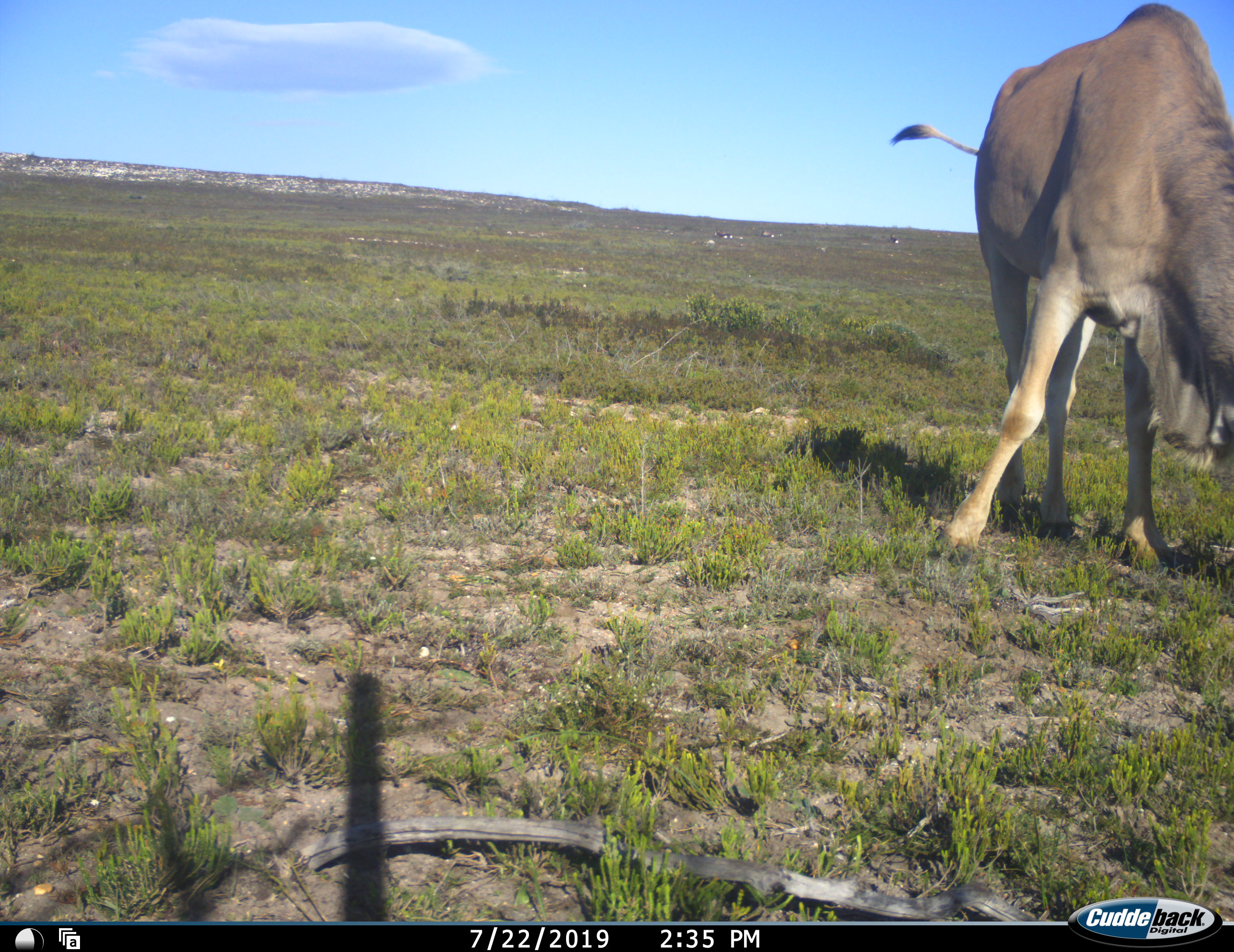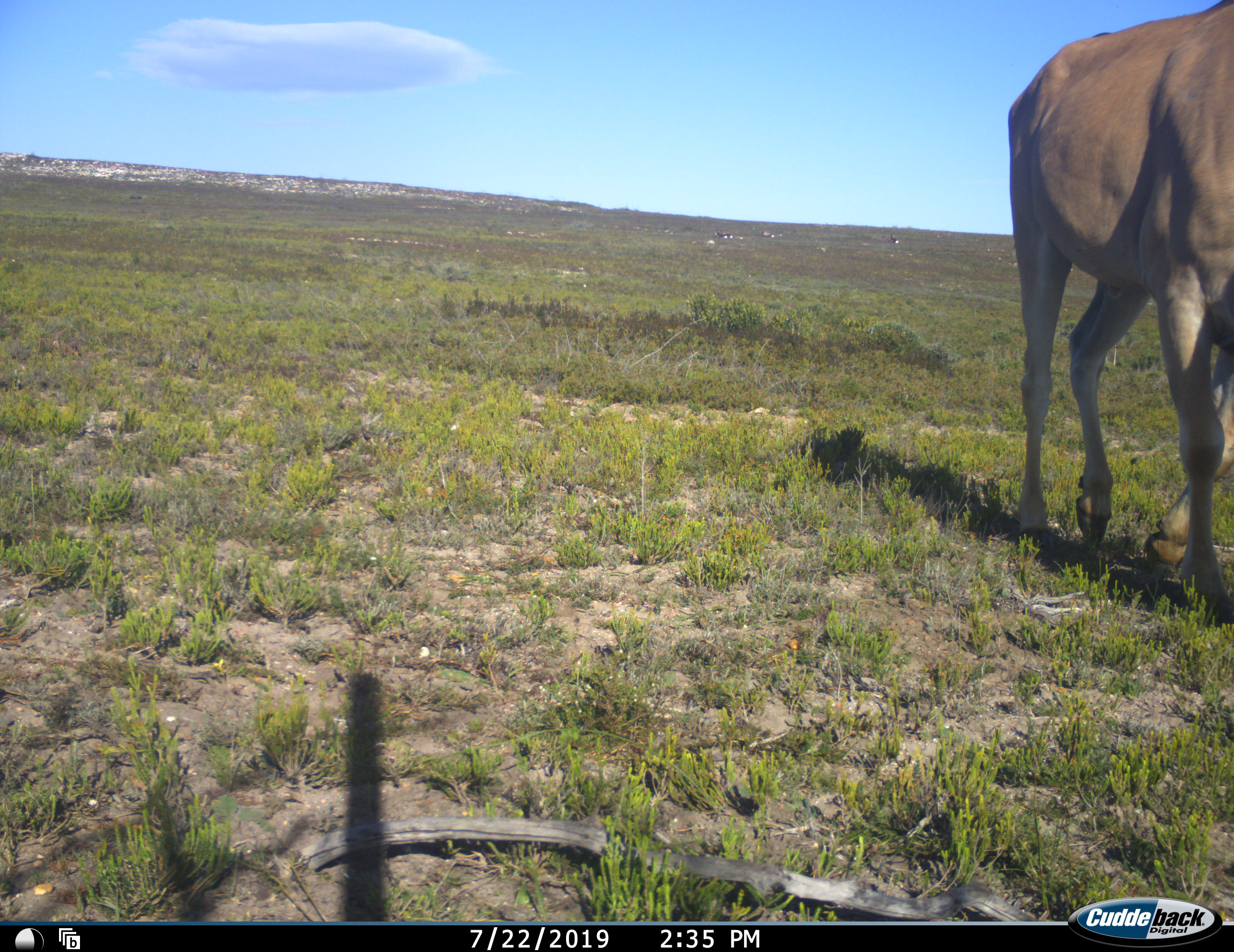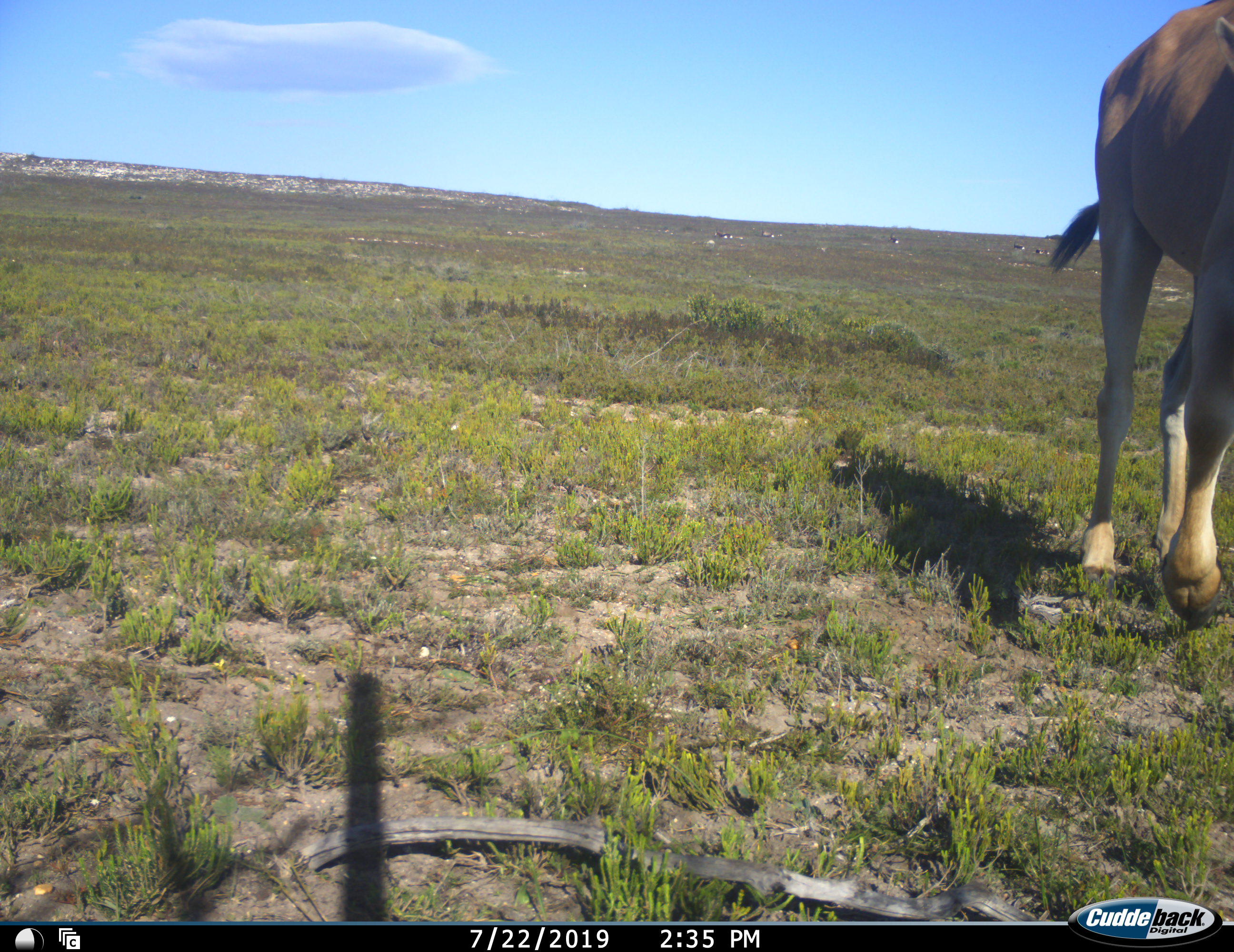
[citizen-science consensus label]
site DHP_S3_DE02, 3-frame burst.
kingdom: Animalia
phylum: Chordata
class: Mammalia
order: Artiodactyla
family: Bovidae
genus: Tragelaphus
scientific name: Tragelaphus oryx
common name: eland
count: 1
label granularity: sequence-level